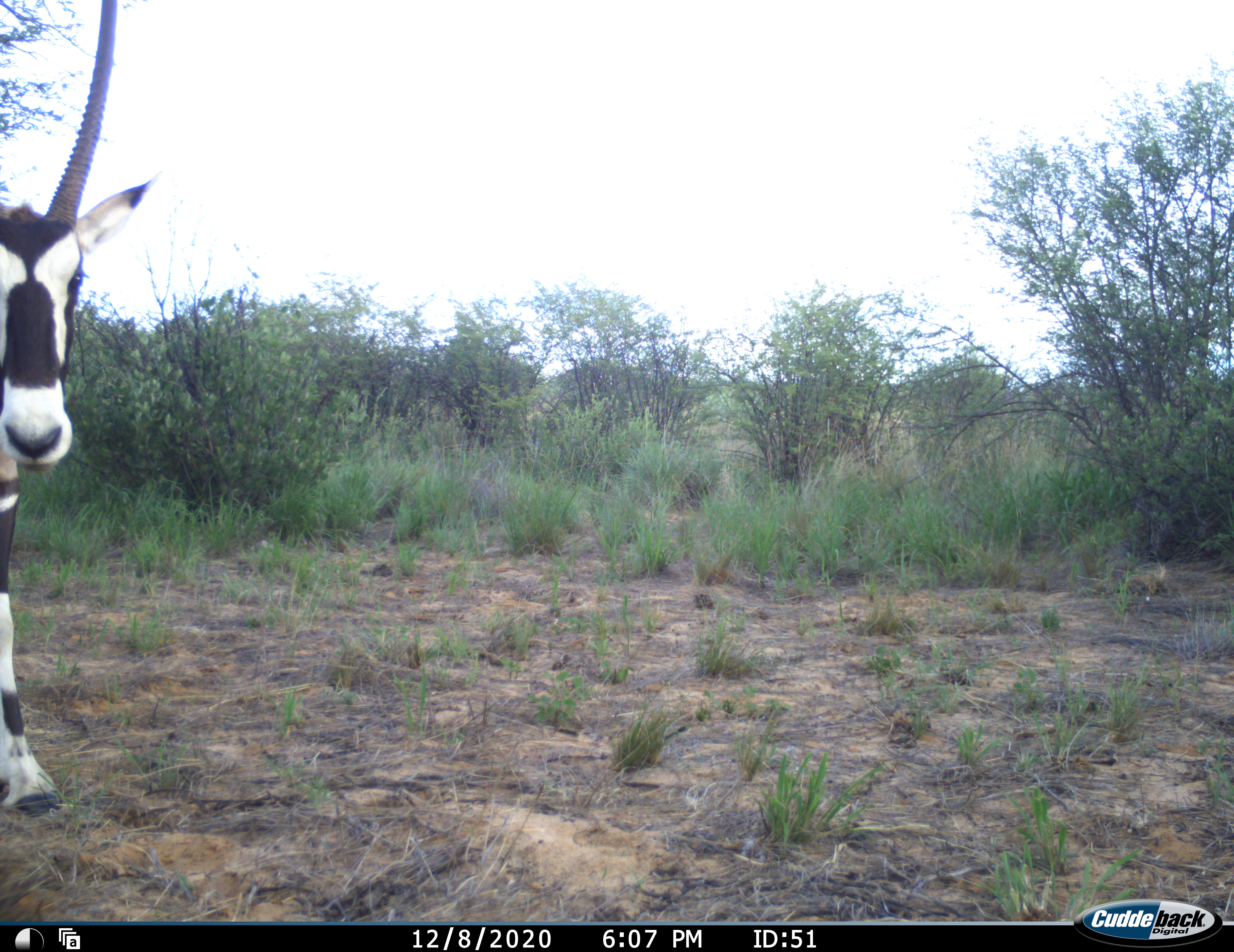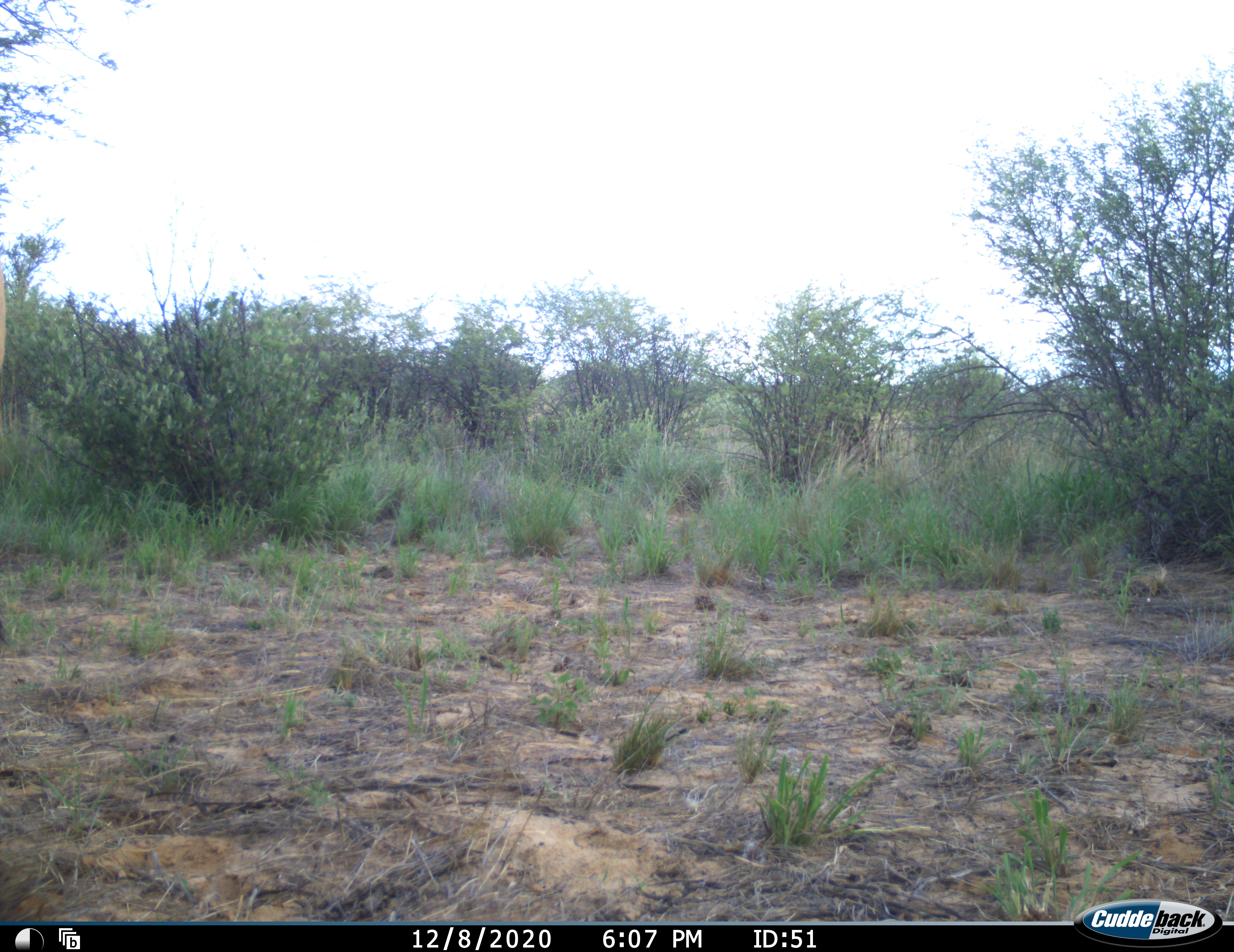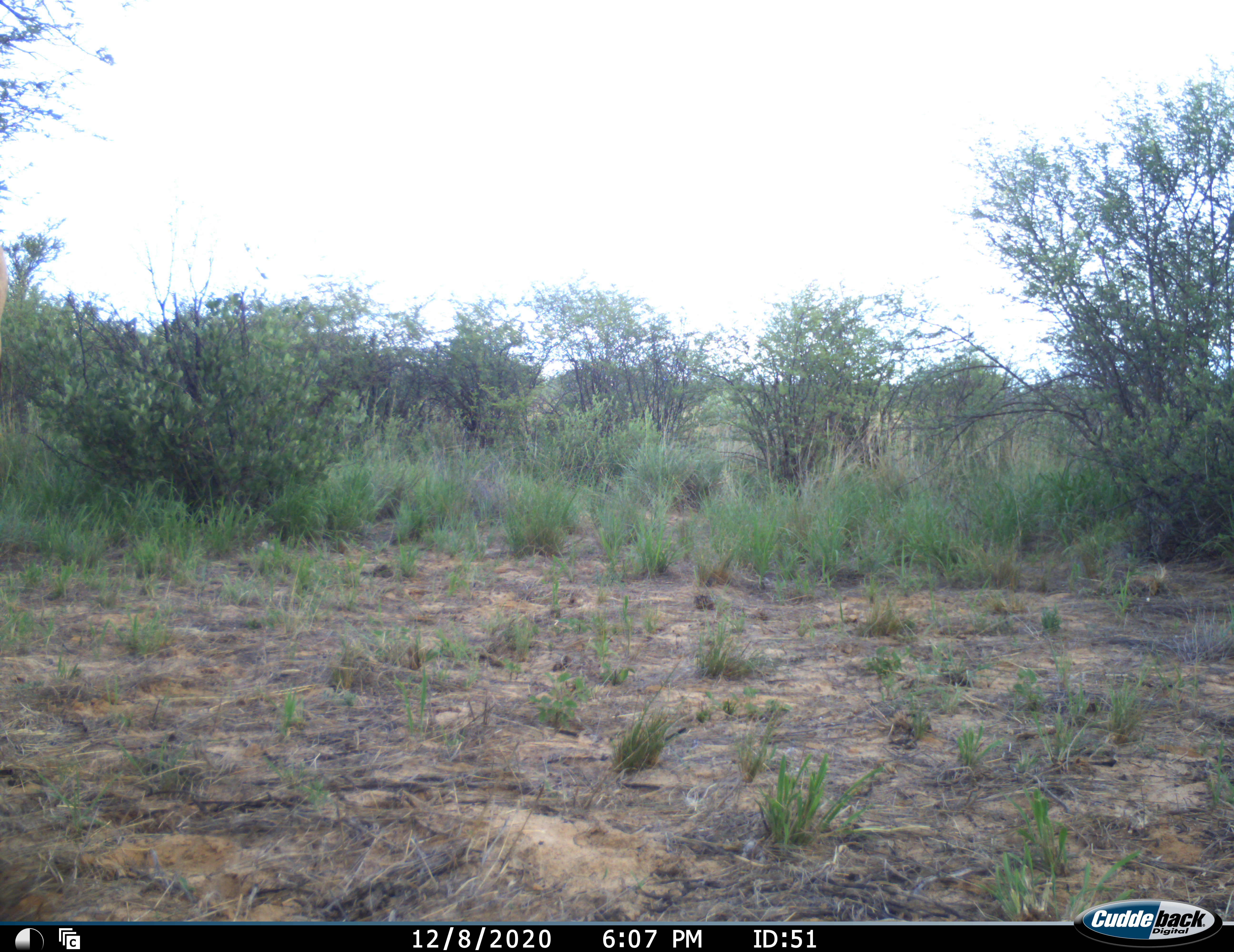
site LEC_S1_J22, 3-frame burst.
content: unidentified animal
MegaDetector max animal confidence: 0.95